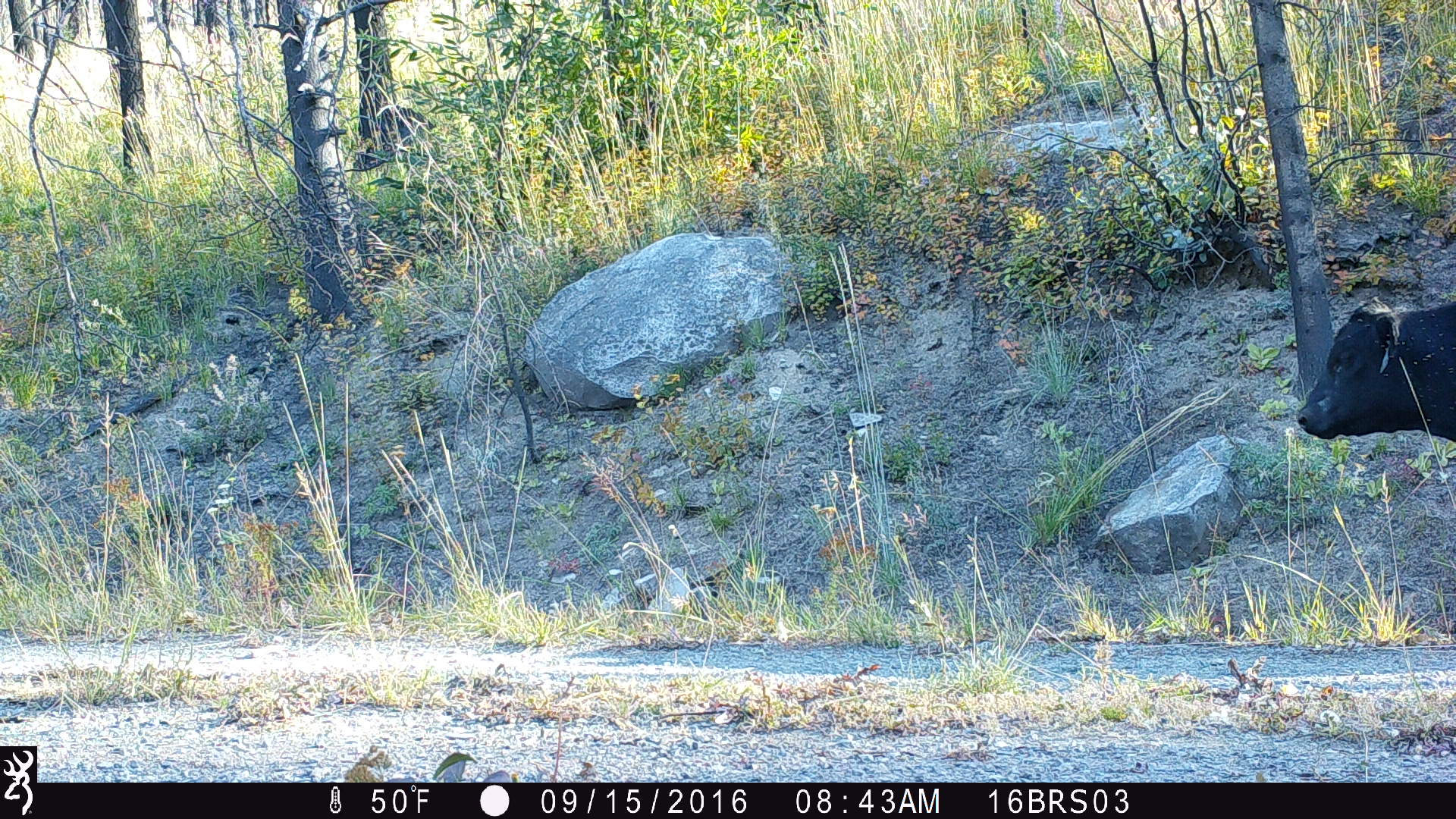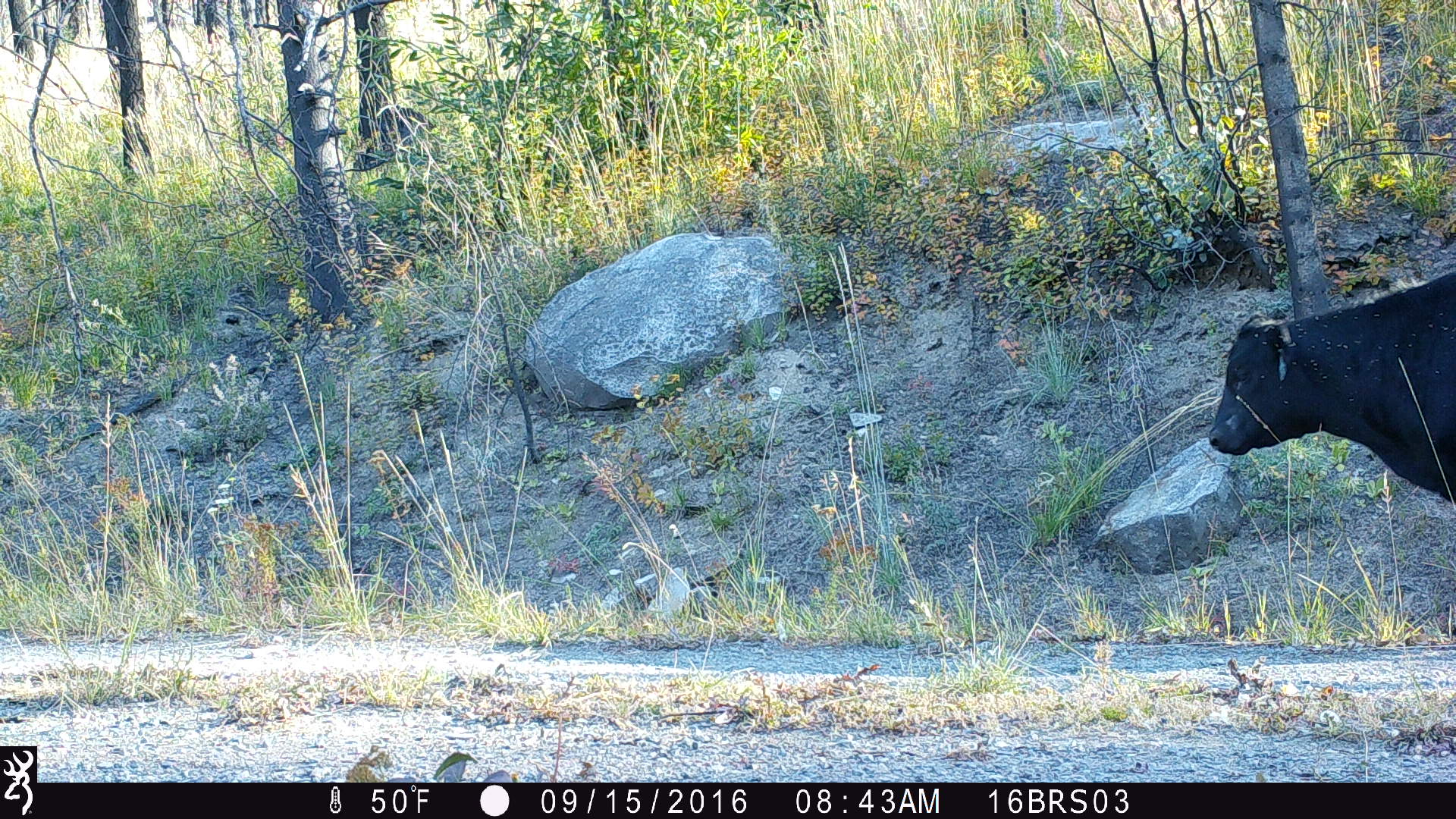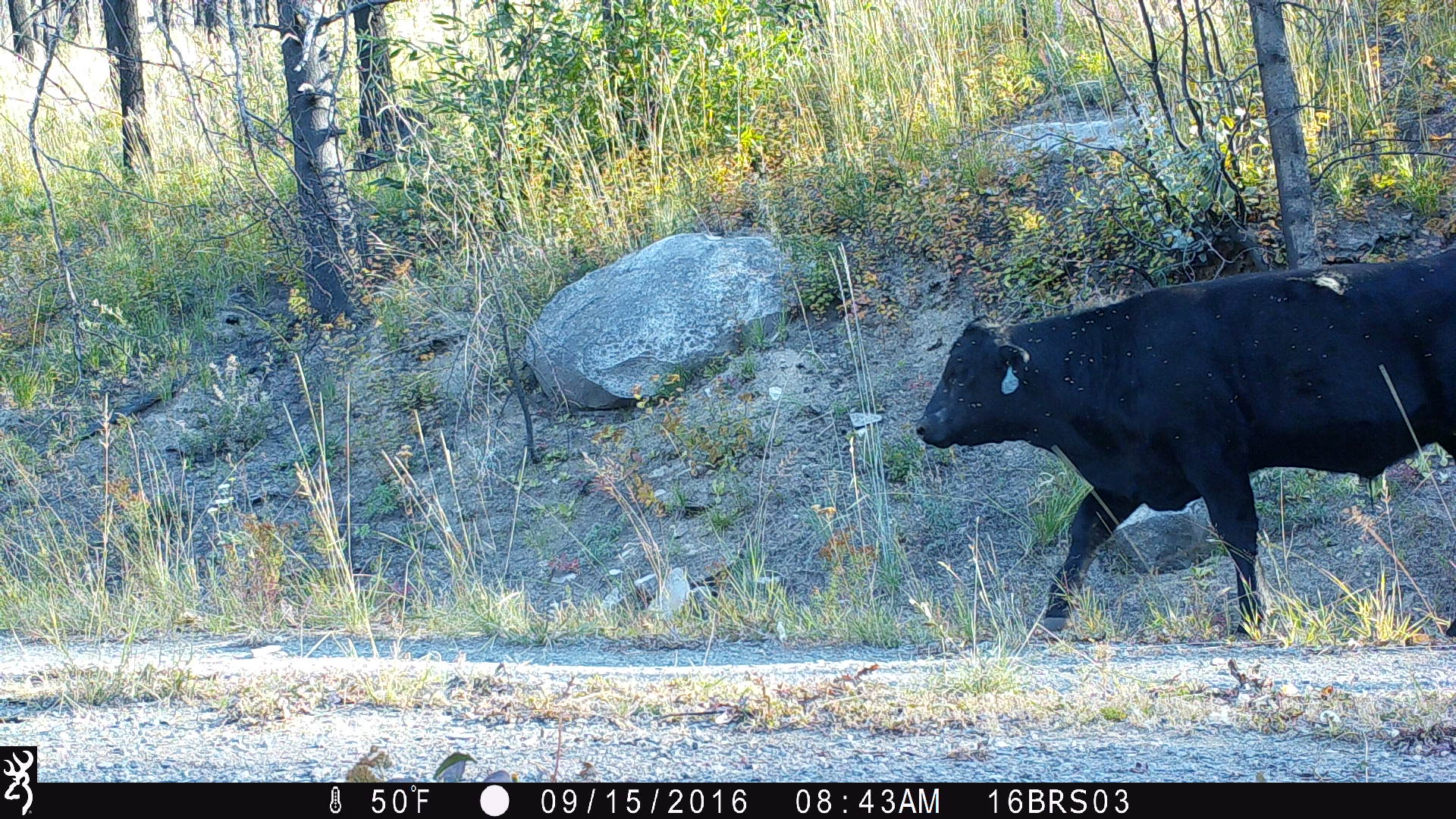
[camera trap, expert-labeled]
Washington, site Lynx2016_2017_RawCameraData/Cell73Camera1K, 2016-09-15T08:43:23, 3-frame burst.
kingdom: Animalia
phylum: Chordata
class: Mammalia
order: Artiodactyla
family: Bovidae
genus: Bos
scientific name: Bos taurus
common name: domestic cattle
Domestic cattle (Bos taurus). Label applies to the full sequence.